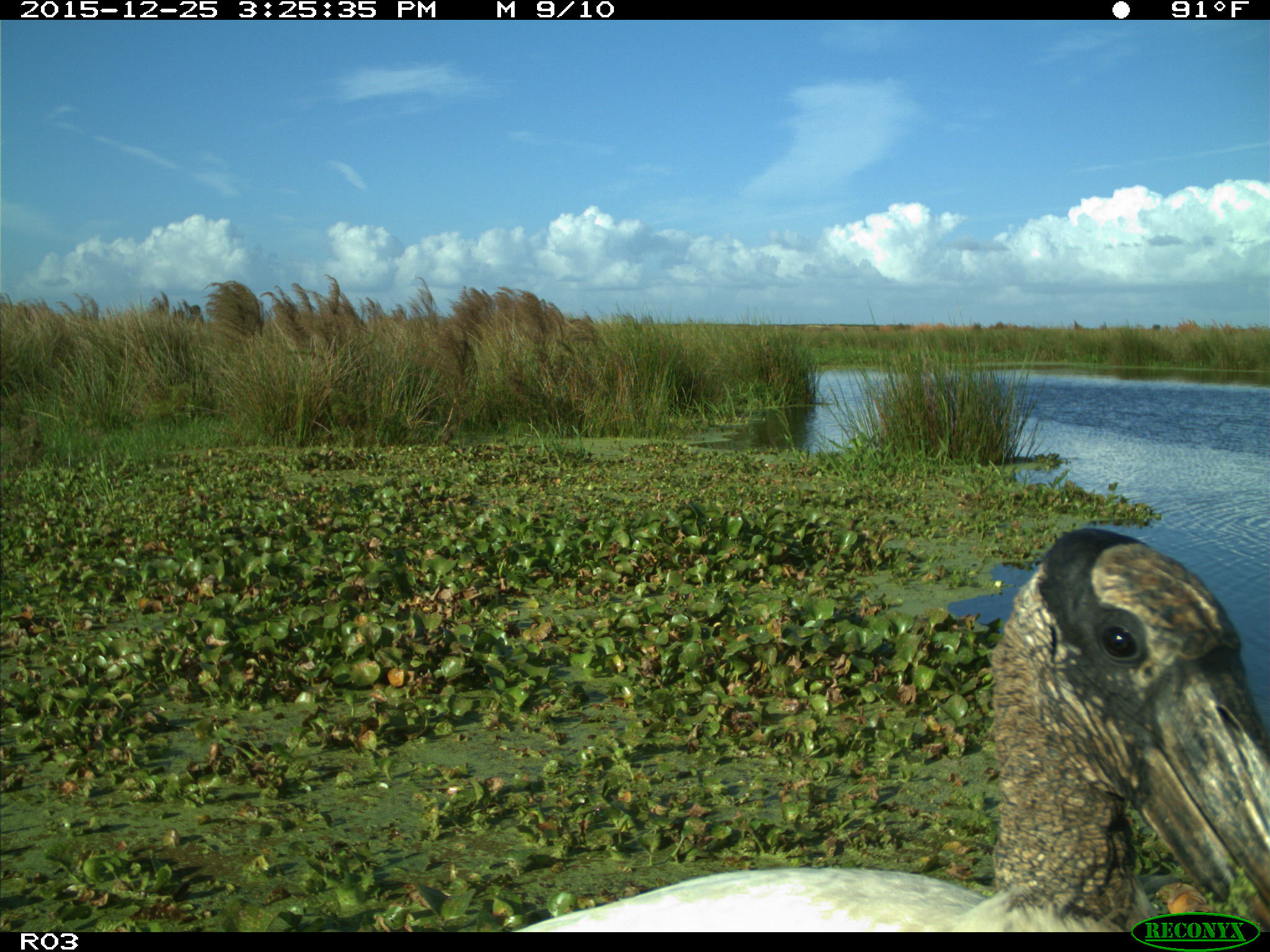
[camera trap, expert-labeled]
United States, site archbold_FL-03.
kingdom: Animalia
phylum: Chordata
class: Aves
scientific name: Aves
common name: birds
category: unidentified bird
Unidentified bird (birds) (Aves).